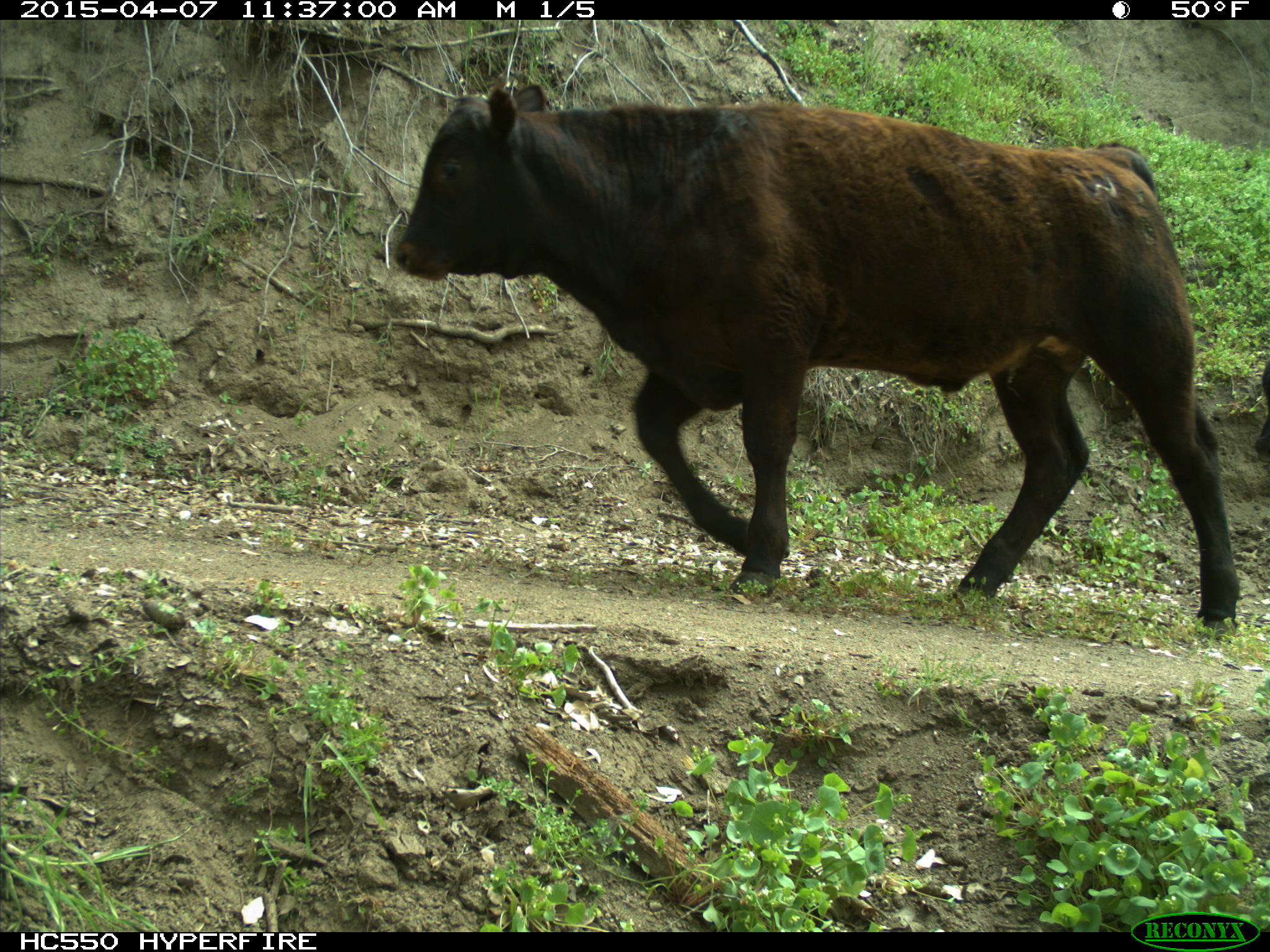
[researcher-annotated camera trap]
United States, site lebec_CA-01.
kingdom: Animalia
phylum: Chordata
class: Mammalia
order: Artiodactyla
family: Bovidae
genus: Bos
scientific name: Bos taurus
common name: domestic cow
Bos taurus (domestic cow).